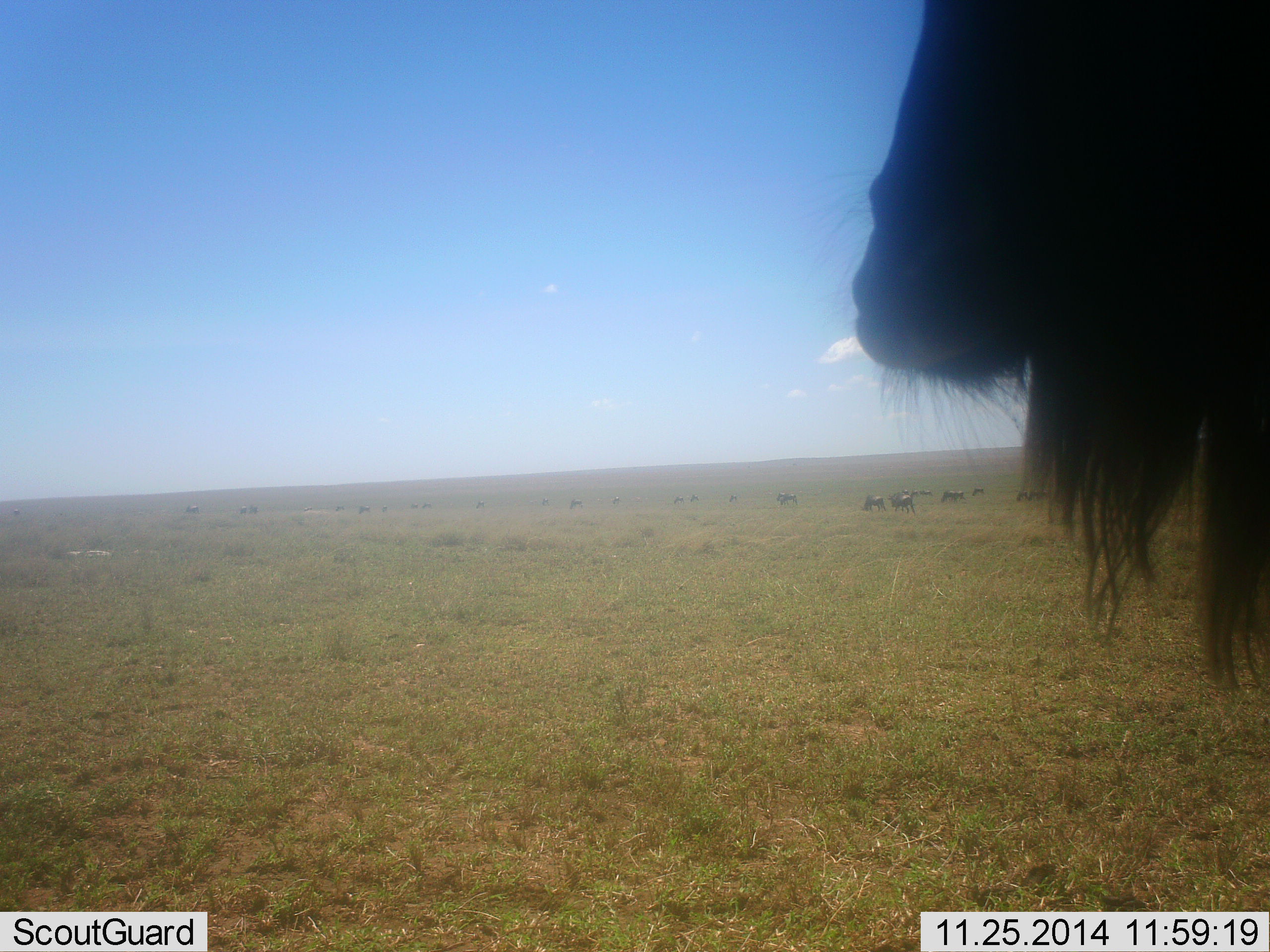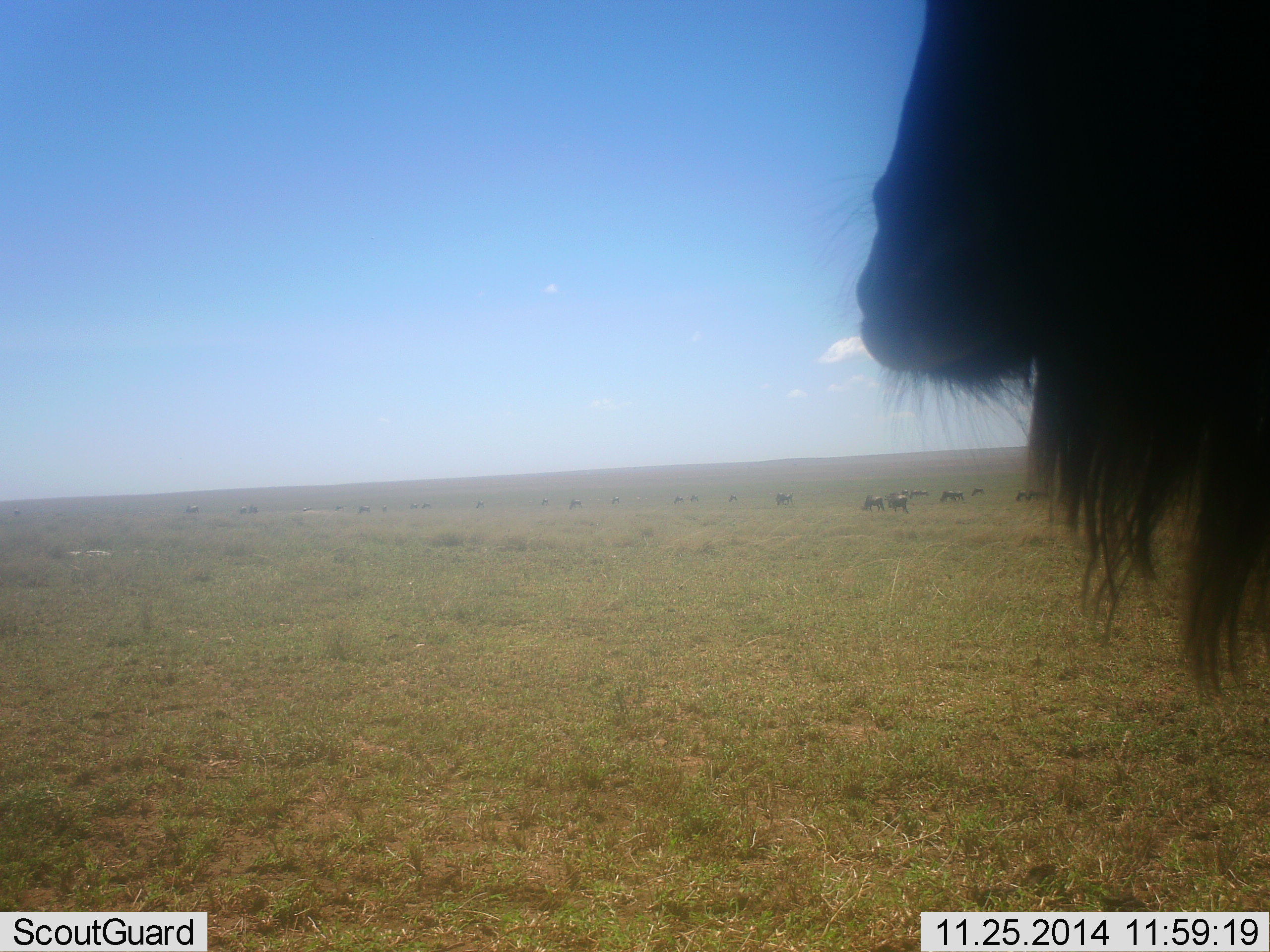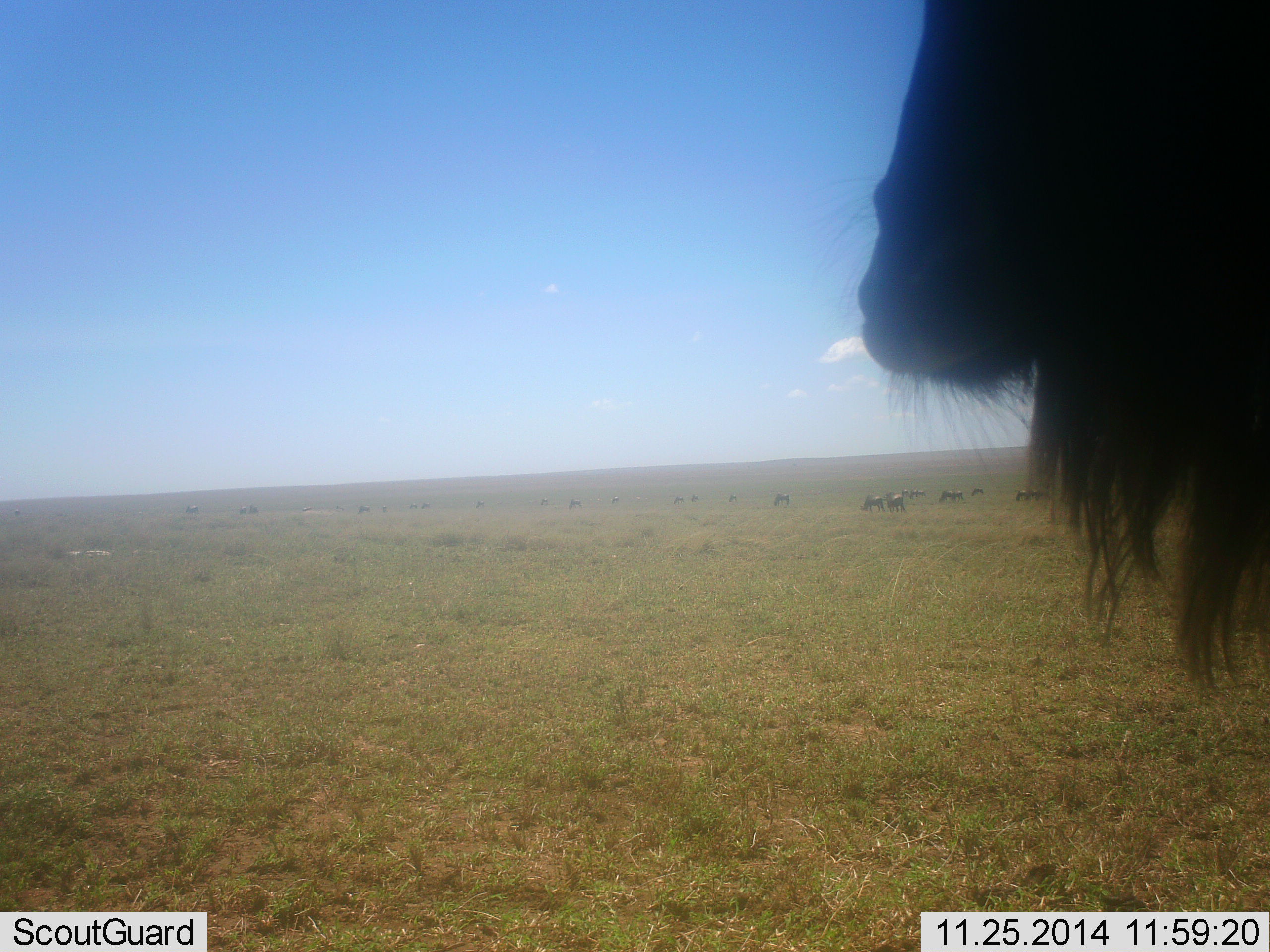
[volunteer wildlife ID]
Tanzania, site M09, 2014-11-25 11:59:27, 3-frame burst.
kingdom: Animalia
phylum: Chordata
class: Mammalia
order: Artiodactyla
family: Bovidae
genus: Connochaetes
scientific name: Connochaetes taurinus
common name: blue wildebeest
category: wildebeest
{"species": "wildebeest (blue wildebeest) (Connochaetes taurinus)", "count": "6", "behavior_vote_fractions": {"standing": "100%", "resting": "0%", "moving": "10%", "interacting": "0%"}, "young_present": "0%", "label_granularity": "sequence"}